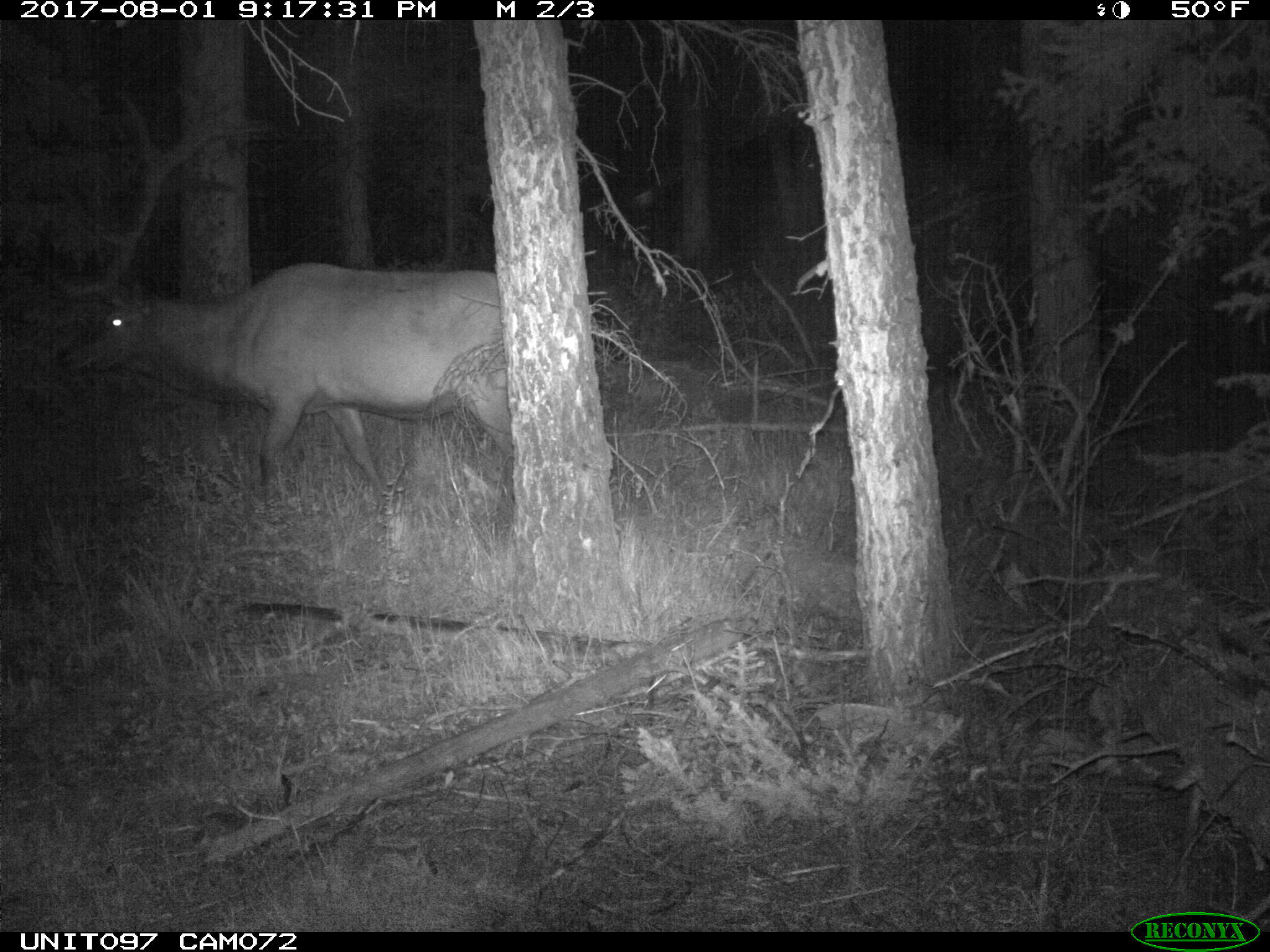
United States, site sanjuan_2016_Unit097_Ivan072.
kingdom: Animalia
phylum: Chordata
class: Mammalia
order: Artiodactyla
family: Cervidae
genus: Cervus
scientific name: Cervus elaphus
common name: red deer